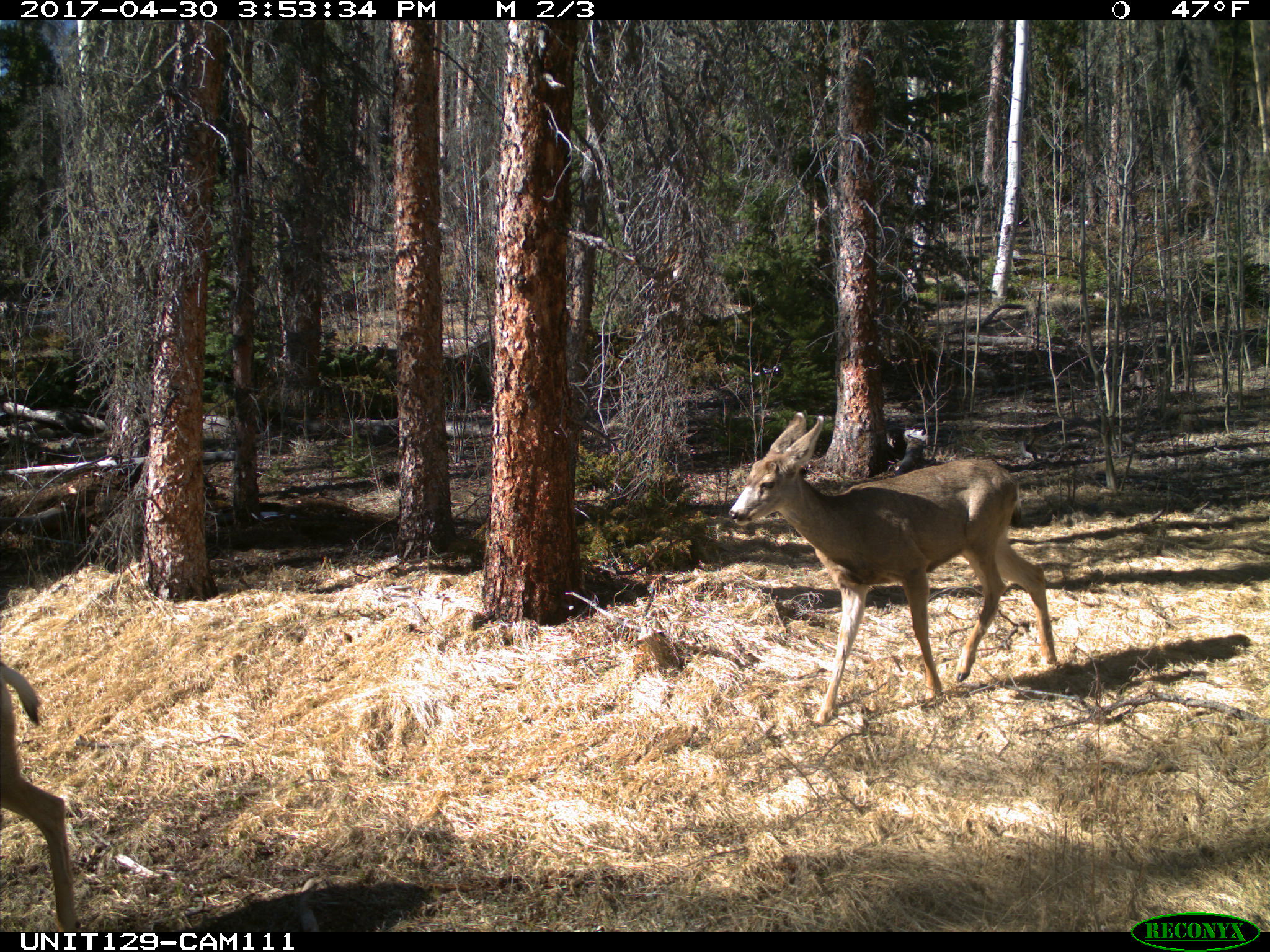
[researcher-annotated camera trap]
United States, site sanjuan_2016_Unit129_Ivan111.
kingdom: Animalia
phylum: Chordata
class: Mammalia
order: Artiodactyla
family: Cervidae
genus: Odocoileus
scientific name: Odocoileus hemionus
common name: mule deer